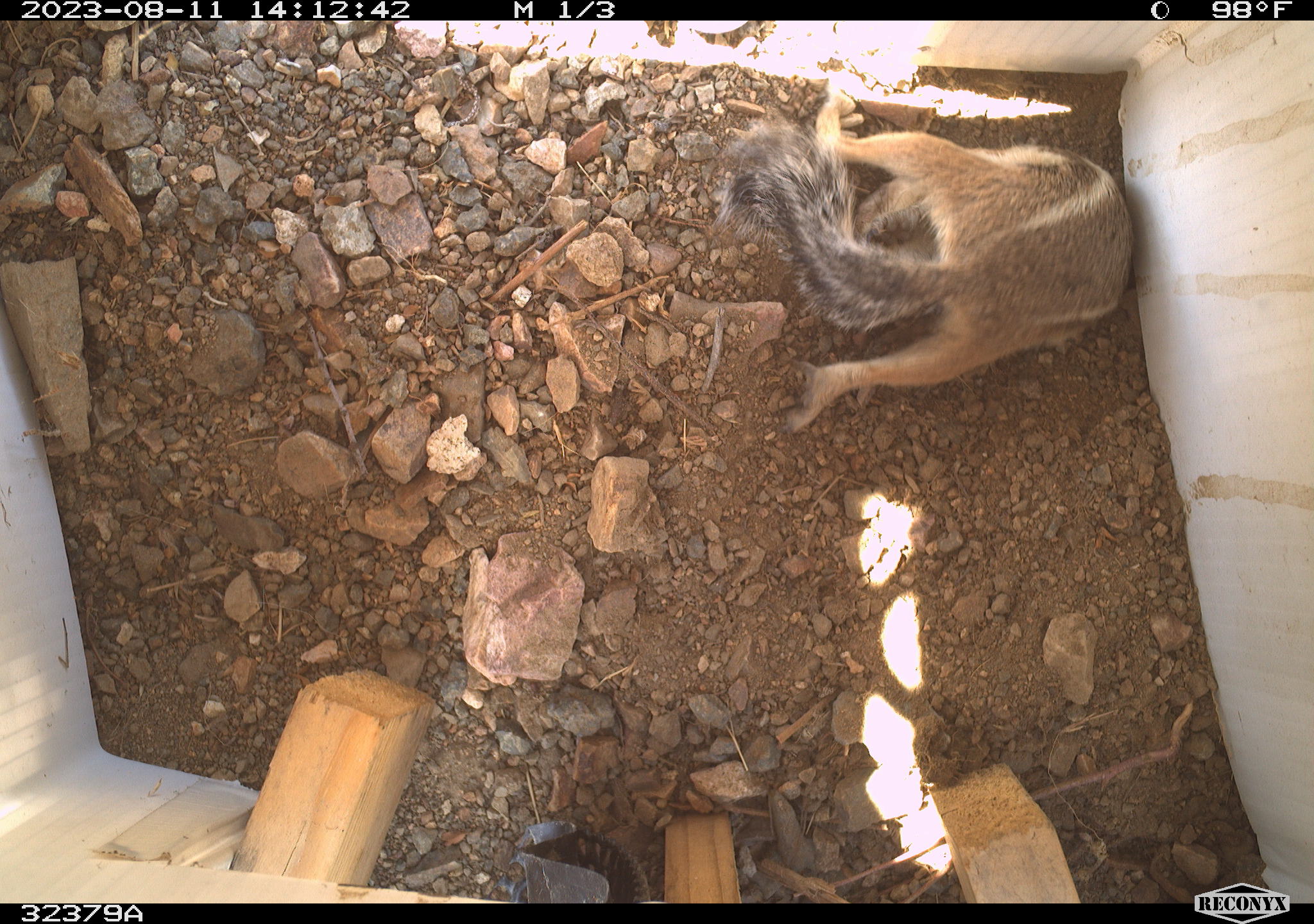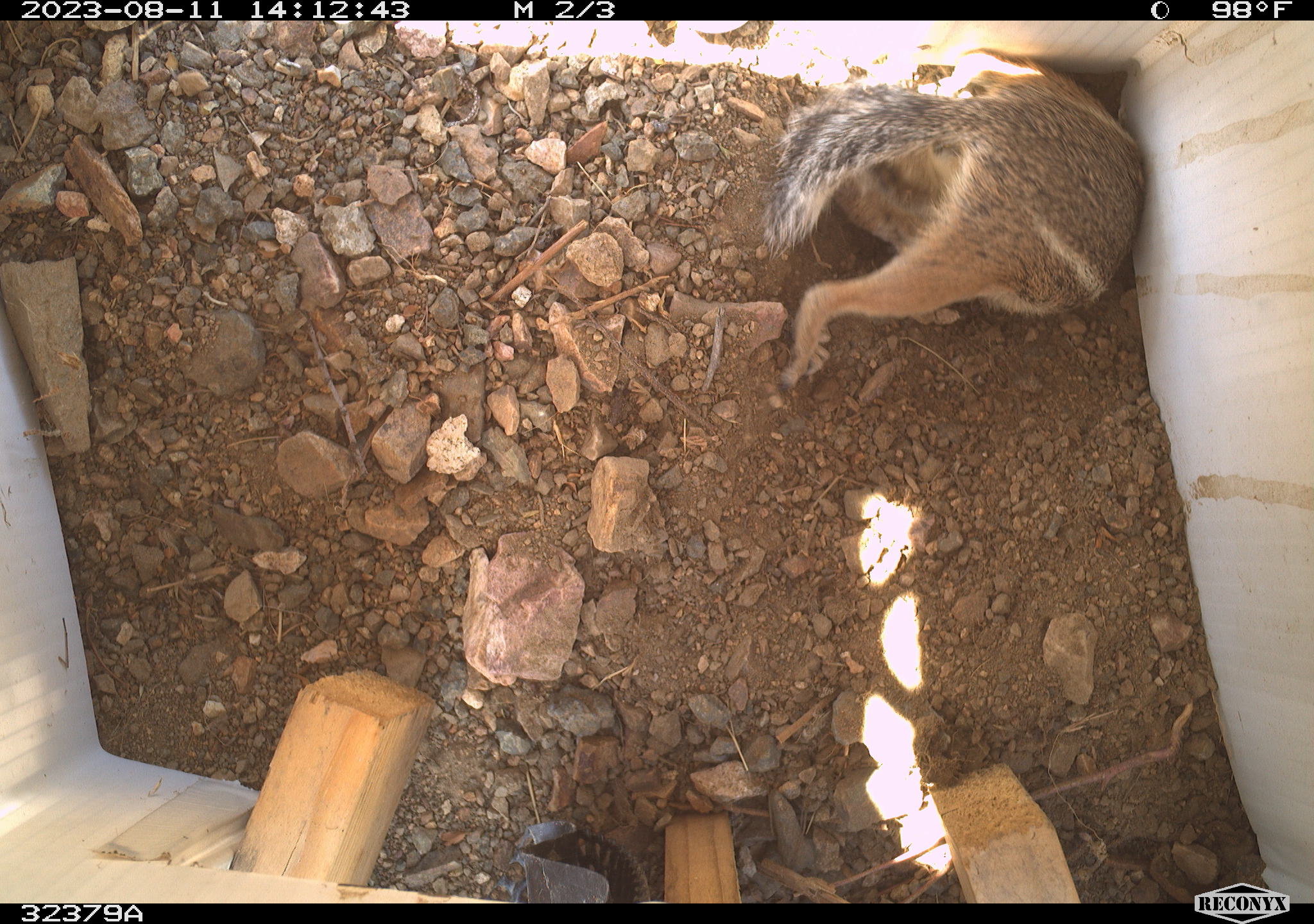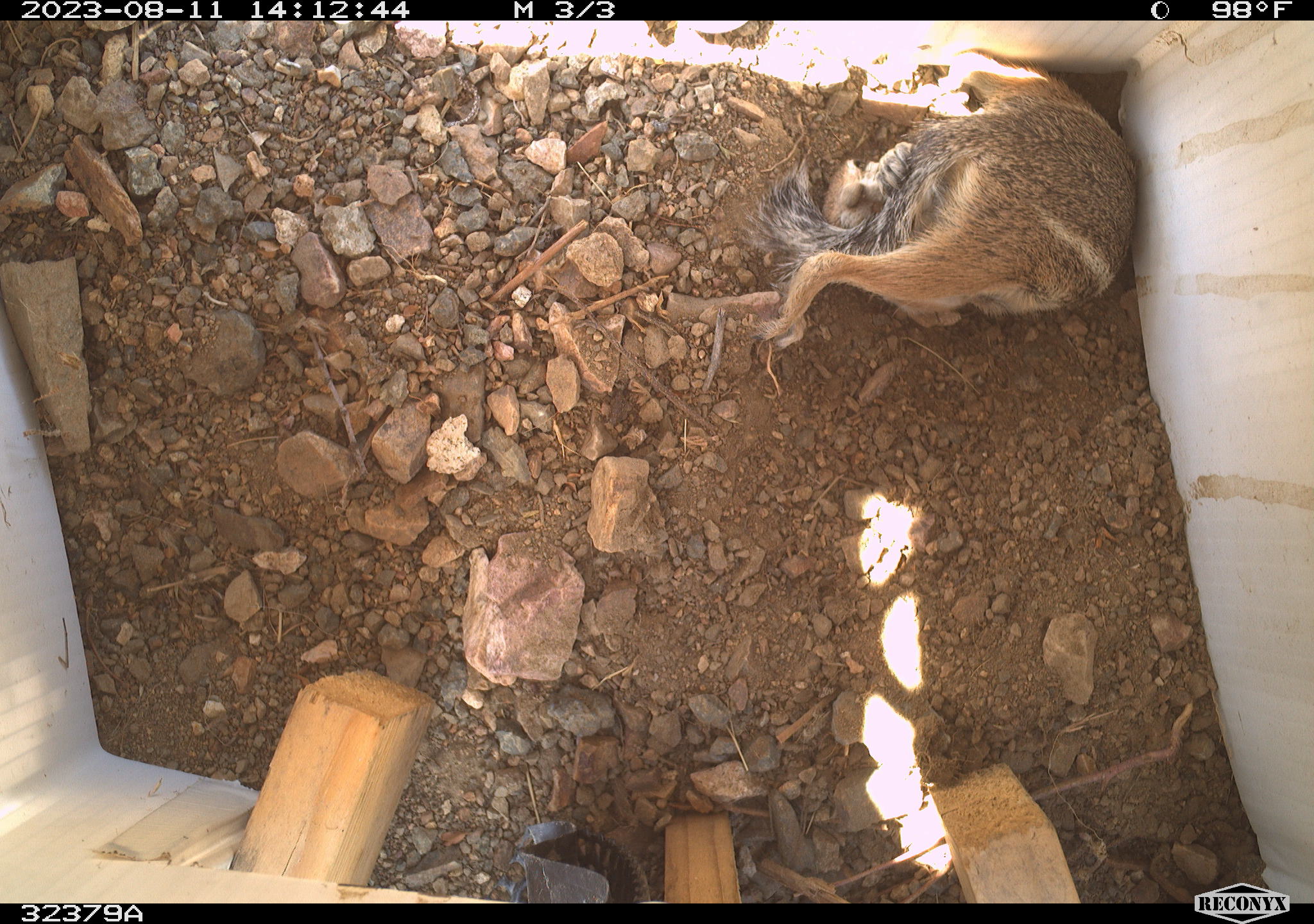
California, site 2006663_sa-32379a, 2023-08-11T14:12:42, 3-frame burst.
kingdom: Animalia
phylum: Chordata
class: Mammalia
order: Rodentia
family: Sciuridae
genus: Ammospermophilus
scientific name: Ammospermophilus leucurus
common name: white-tailed antelope squirrel